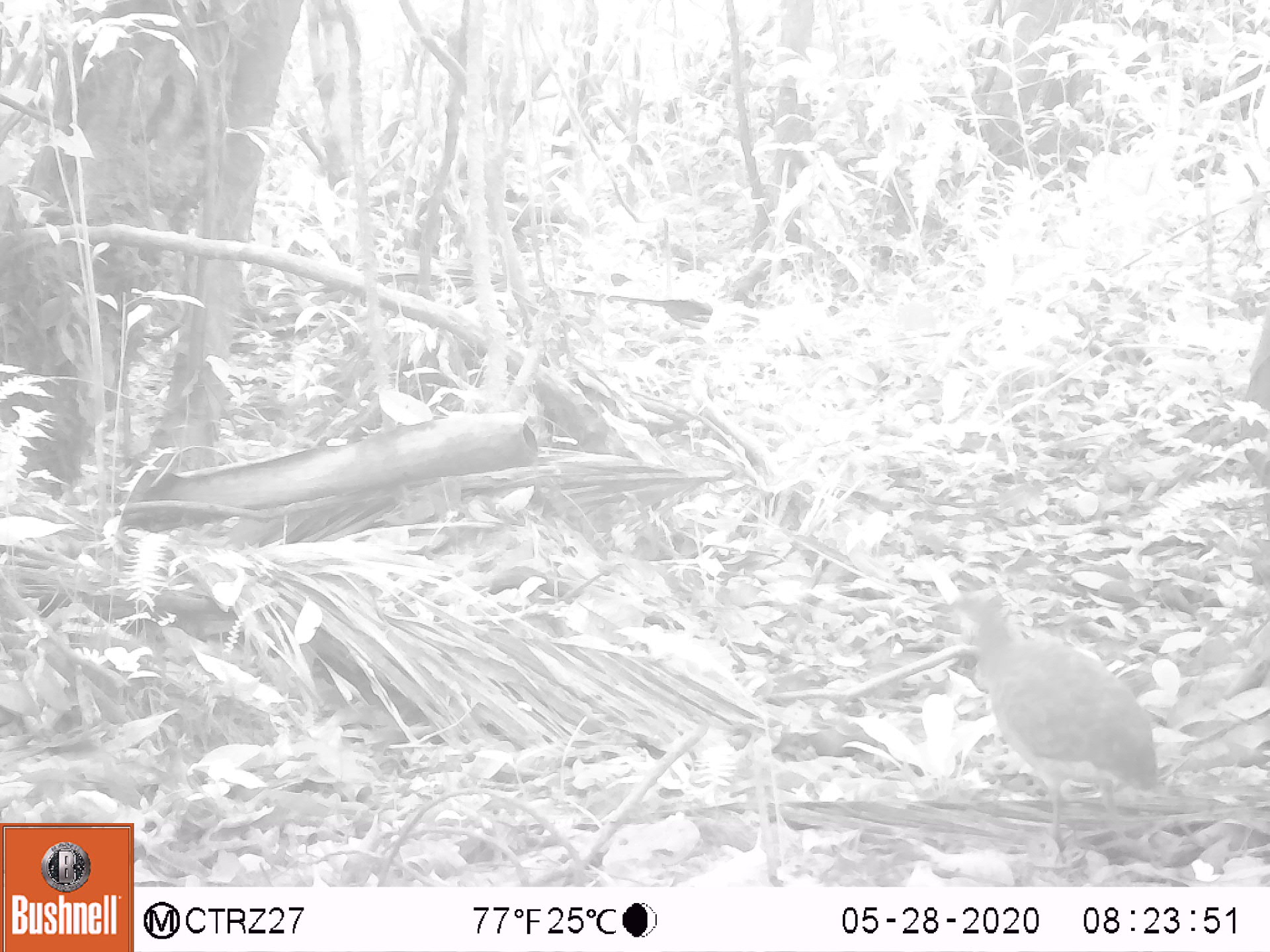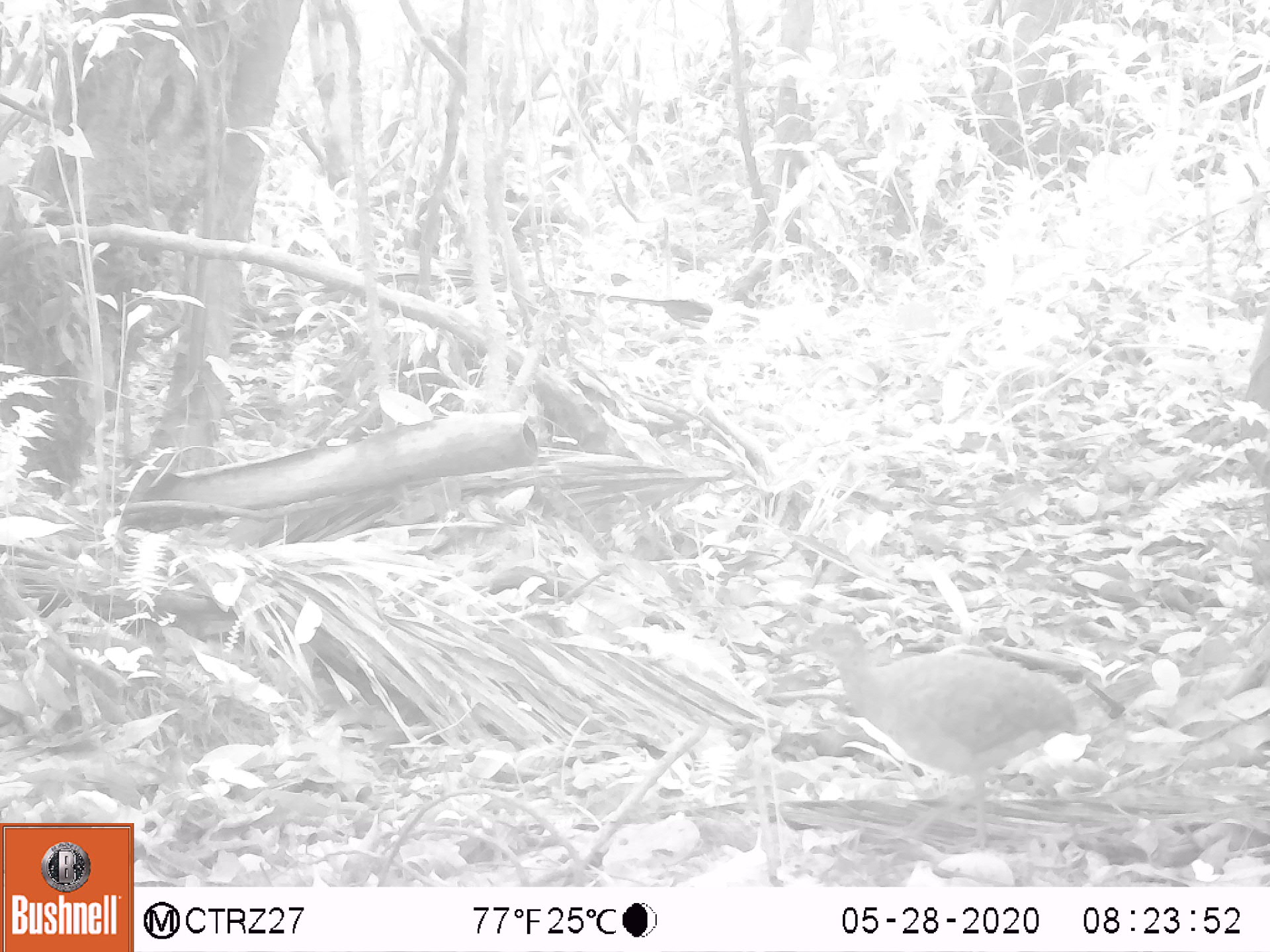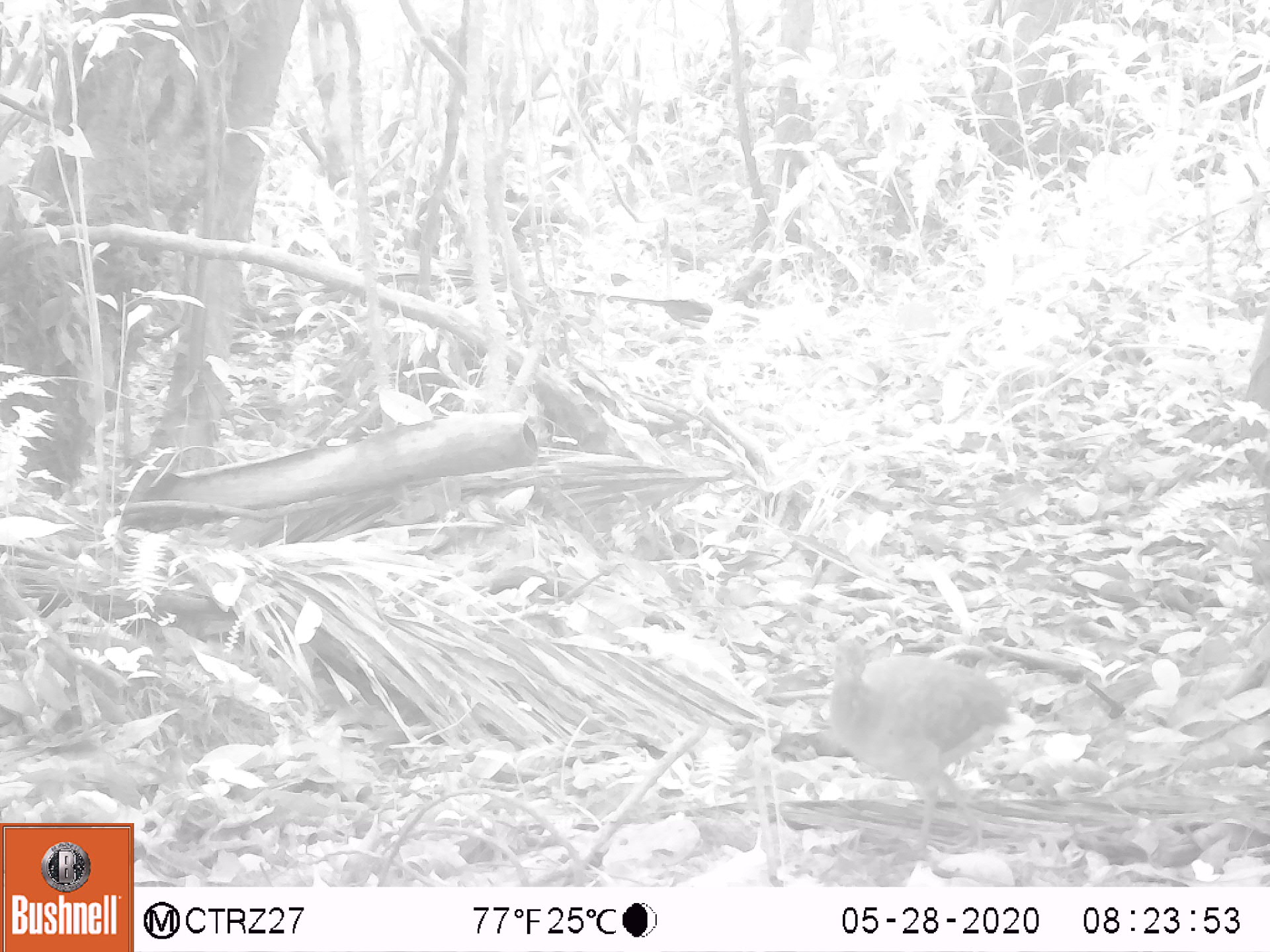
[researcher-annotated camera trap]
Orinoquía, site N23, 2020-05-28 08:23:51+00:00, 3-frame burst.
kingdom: Animalia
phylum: Chordata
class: Aves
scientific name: Aves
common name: bird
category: unknown bird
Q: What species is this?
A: Unknown bird (bird) (Aves).